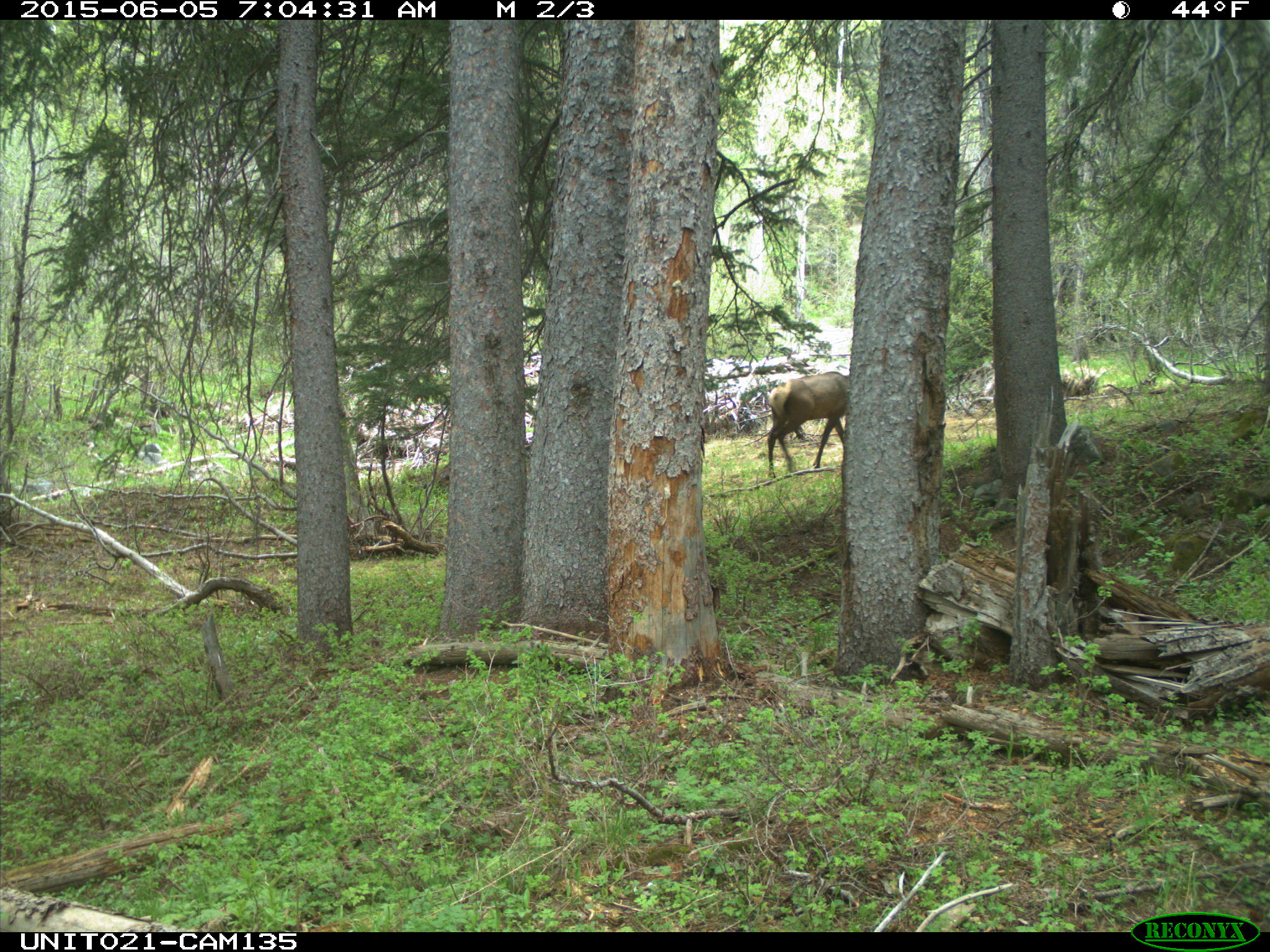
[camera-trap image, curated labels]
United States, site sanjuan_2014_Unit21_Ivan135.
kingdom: Animalia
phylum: Chordata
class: Mammalia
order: Artiodactyla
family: Cervidae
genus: Cervus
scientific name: Cervus elaphus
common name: red deer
Cervus elaphus (red deer).